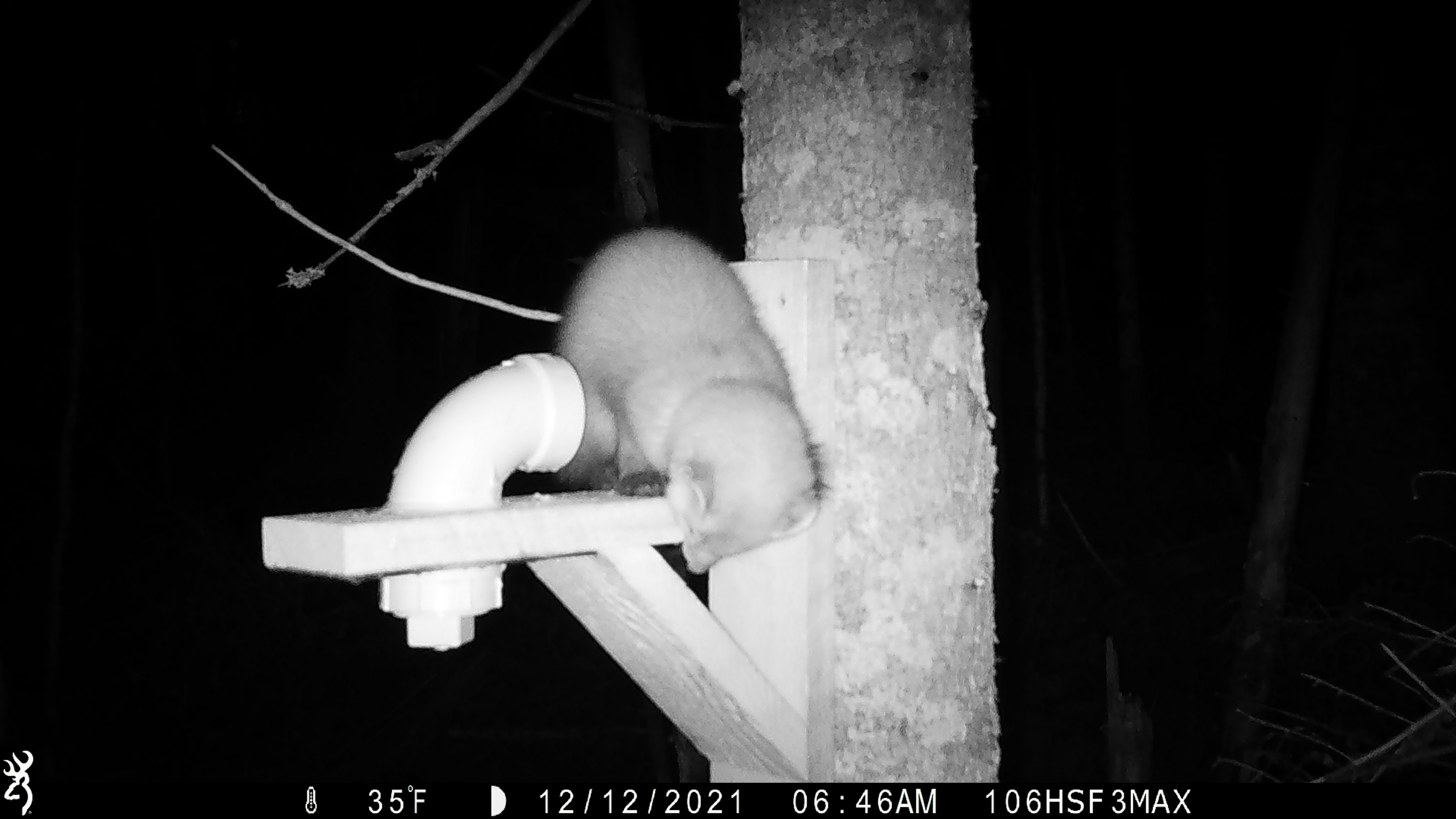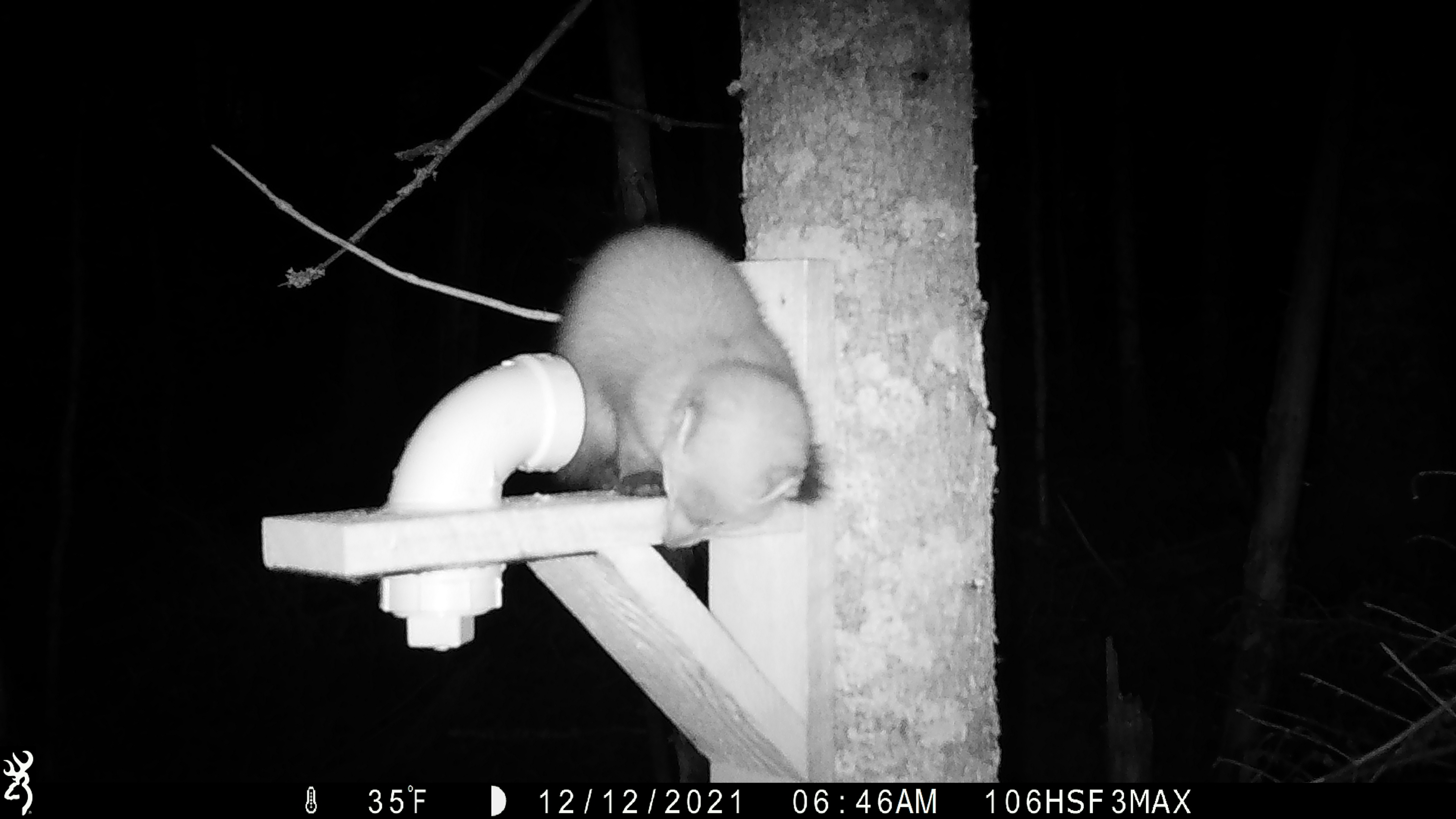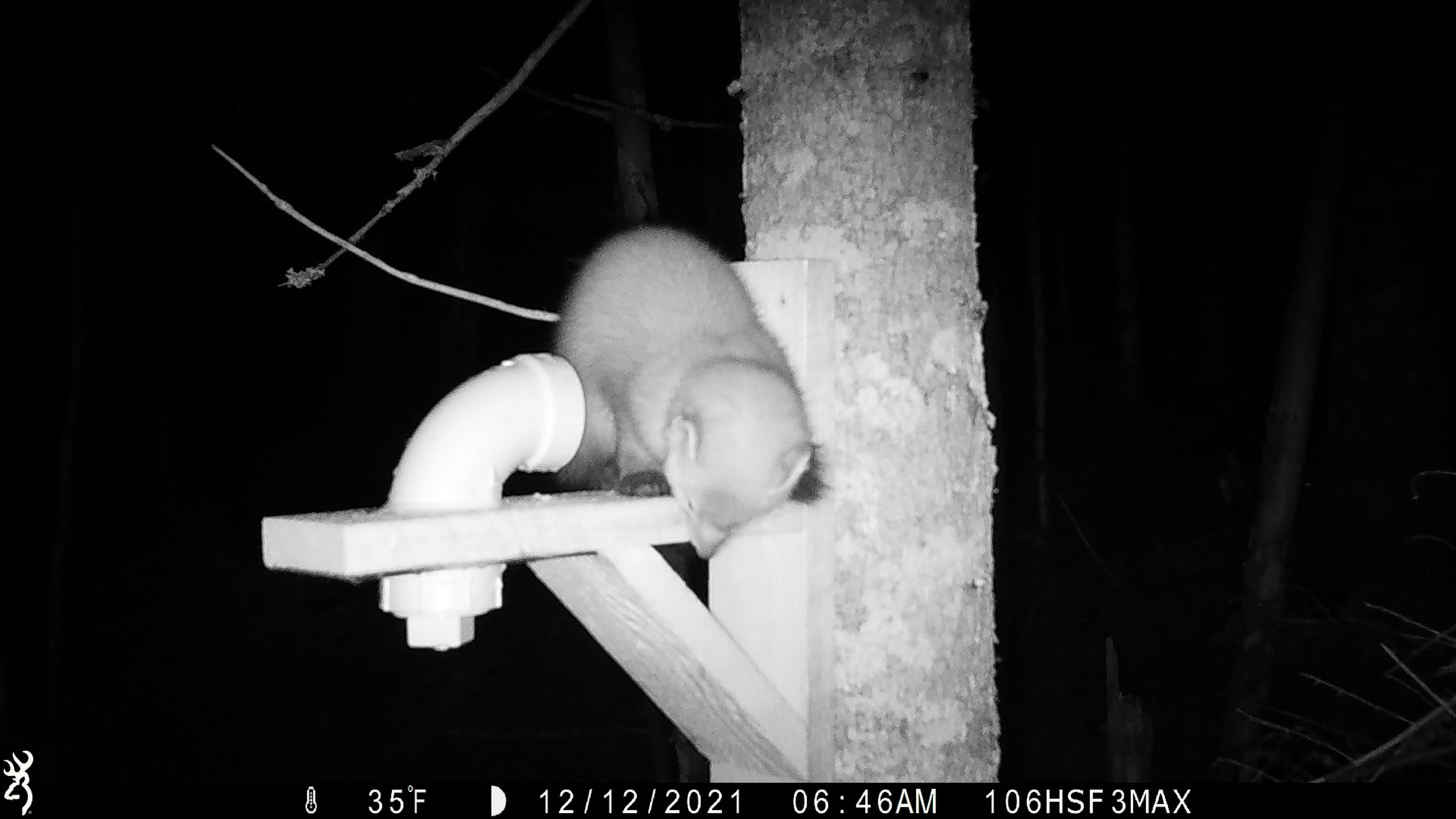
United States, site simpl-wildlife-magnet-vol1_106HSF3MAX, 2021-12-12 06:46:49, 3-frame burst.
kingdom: Animalia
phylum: Chordata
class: Mammalia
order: Carnivora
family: Mustelidae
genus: Martes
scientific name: Martes americana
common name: american marten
American marten (Martes americana).